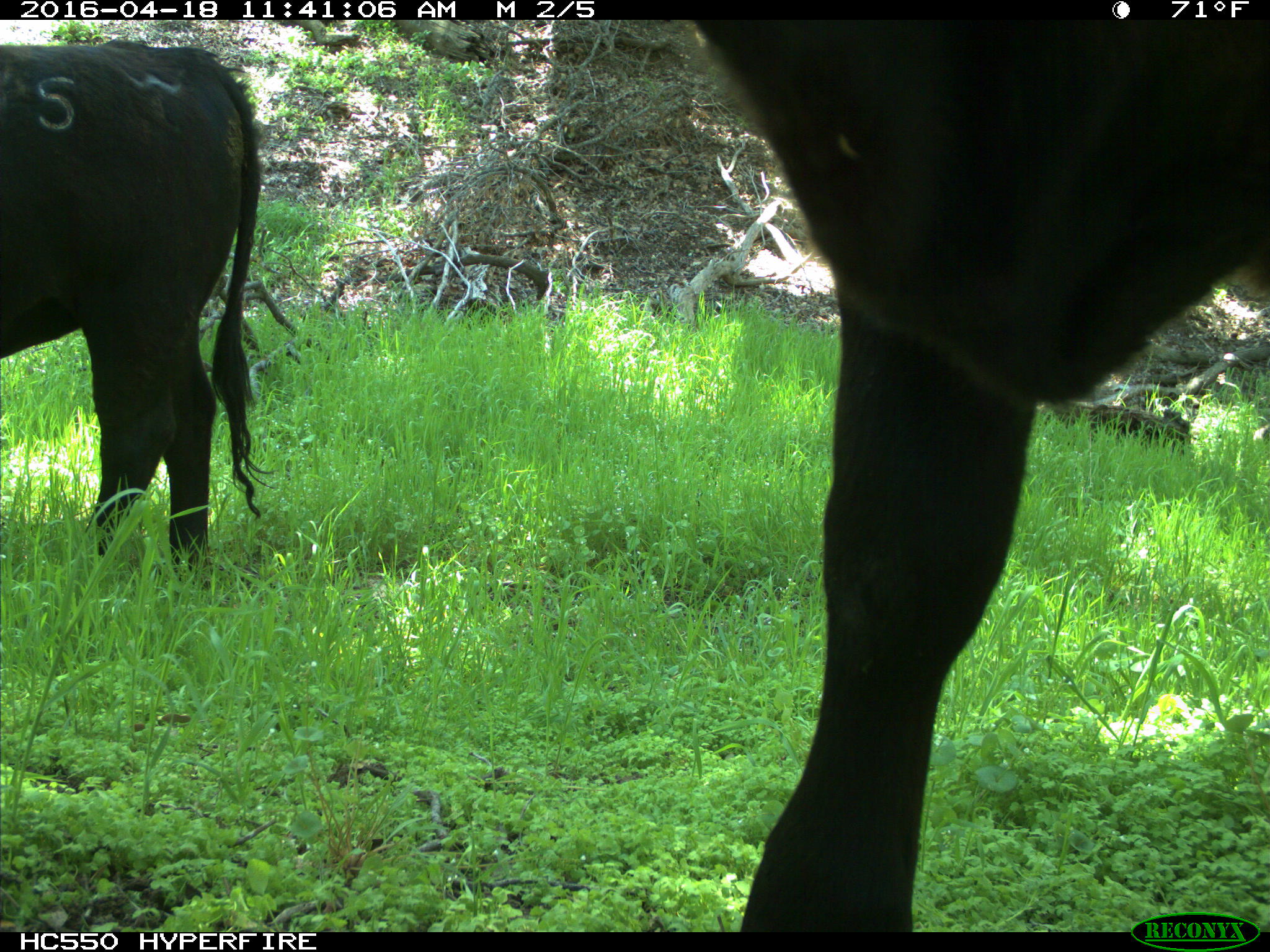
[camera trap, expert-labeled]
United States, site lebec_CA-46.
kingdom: Animalia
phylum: Chordata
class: Mammalia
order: Artiodactyla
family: Bovidae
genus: Bos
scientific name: Bos taurus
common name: domestic cow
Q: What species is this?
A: Bos taurus (domestic cow).